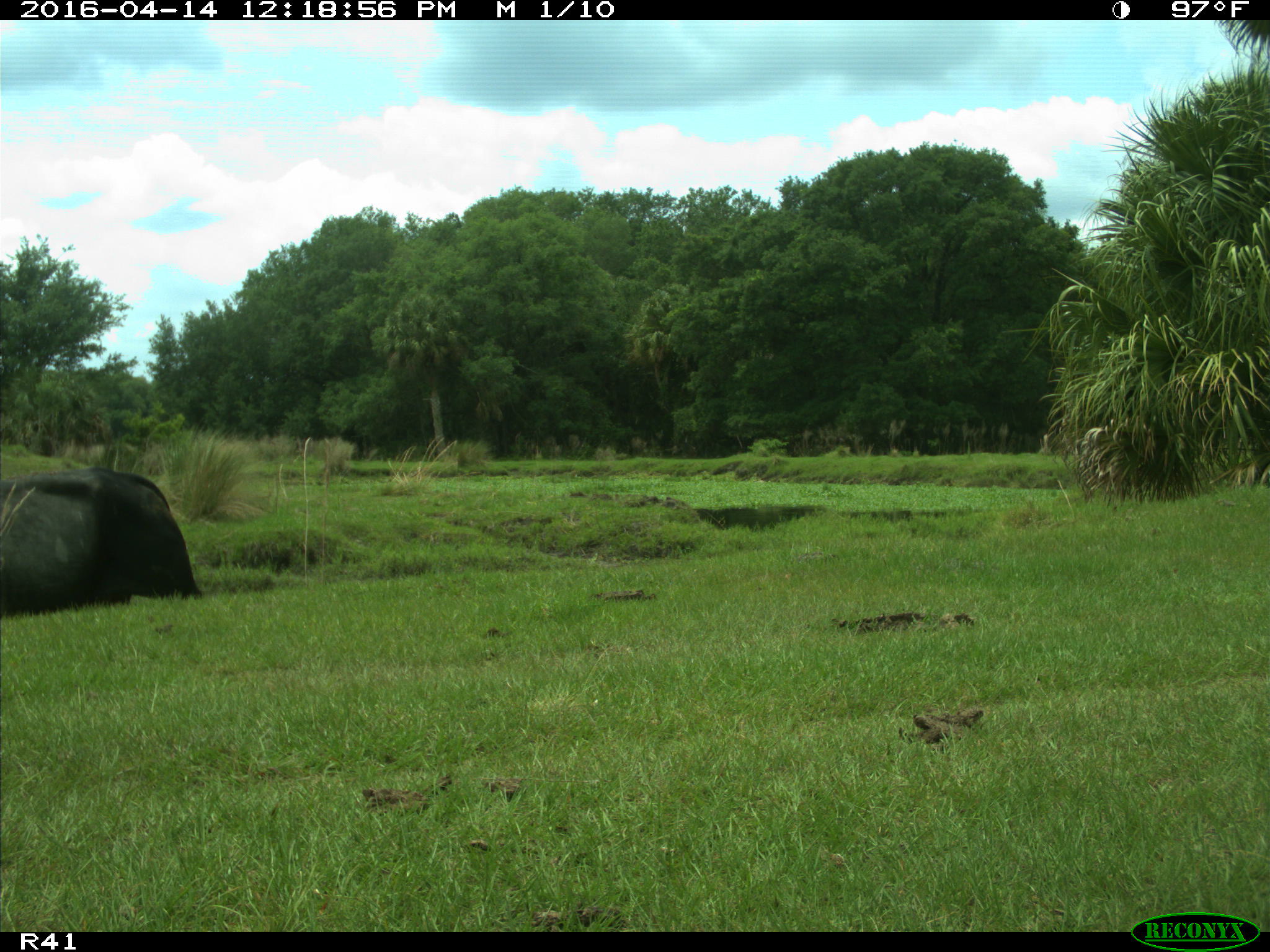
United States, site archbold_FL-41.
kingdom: Animalia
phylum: Chordata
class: Mammalia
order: Artiodactyla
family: Bovidae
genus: Bos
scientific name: Bos taurus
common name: domestic cow